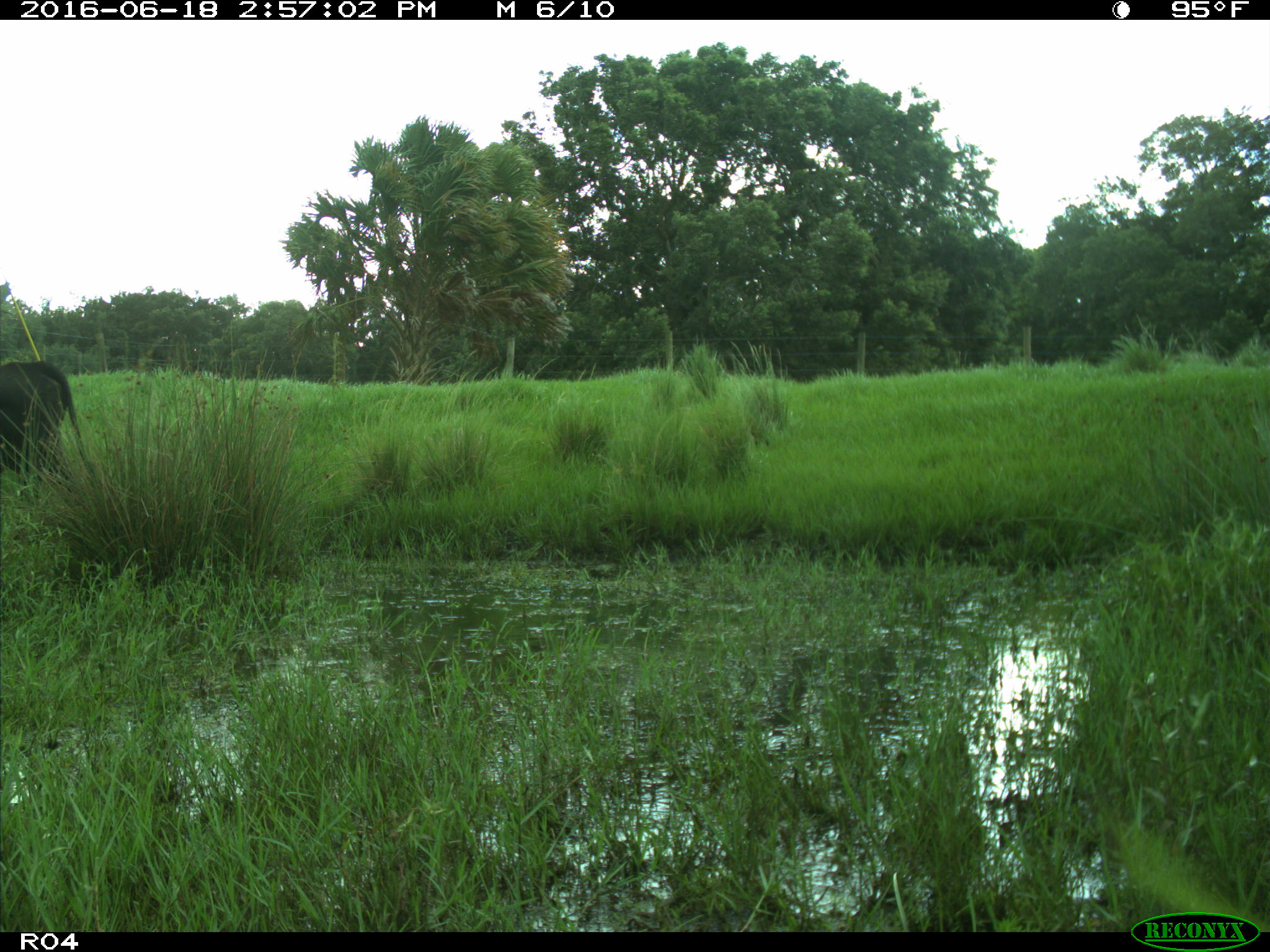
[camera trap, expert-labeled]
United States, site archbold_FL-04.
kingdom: Animalia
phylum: Chordata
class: Mammalia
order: Artiodactyla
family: Bovidae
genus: Bos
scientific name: Bos taurus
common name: domestic cow